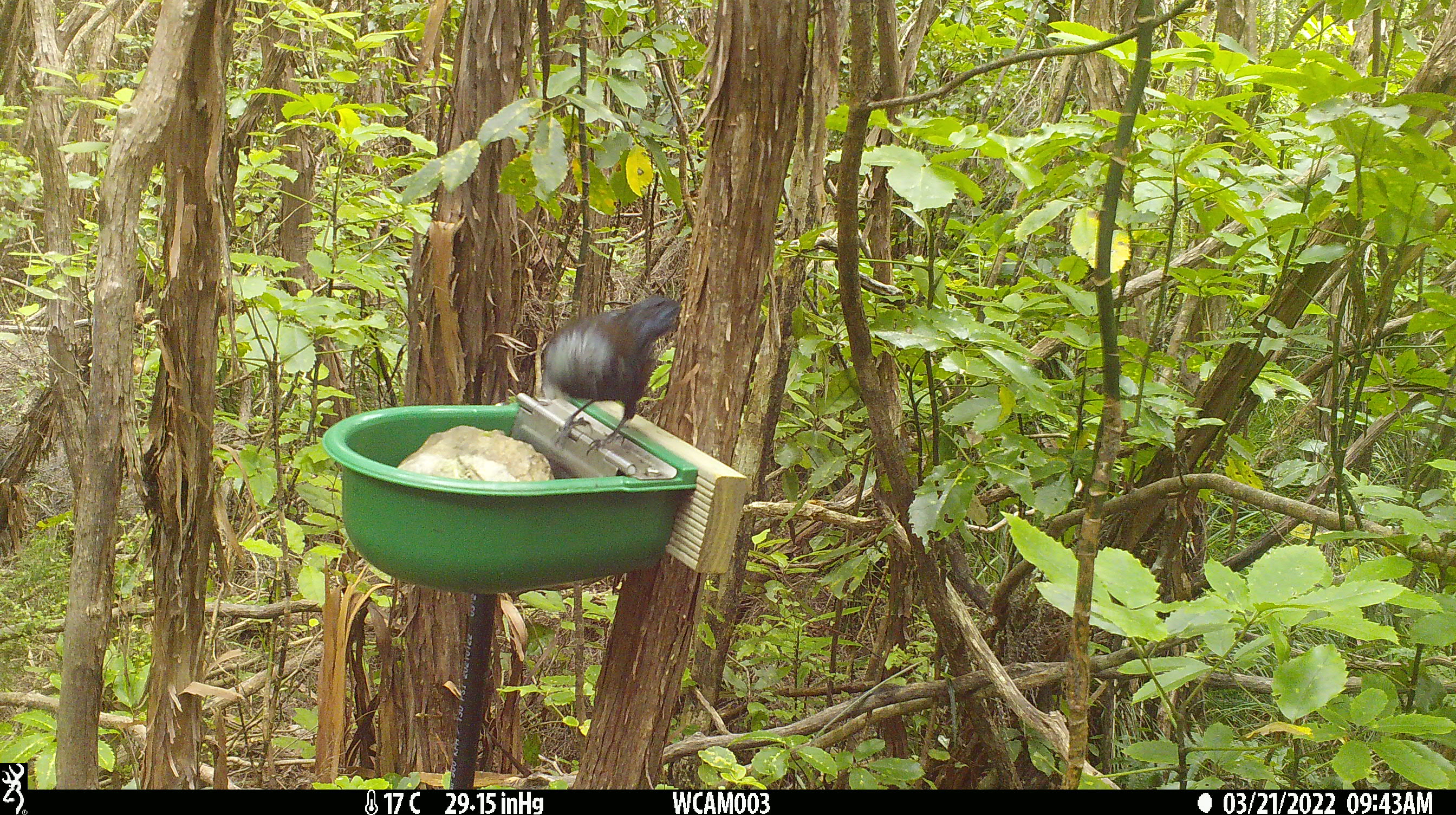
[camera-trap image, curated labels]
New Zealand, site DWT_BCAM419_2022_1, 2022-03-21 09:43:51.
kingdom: Animalia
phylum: Chordata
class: Aves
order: Passeriformes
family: Meliphagidae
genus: Prosthemadera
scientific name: Prosthemadera novaeseelandiae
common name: tui